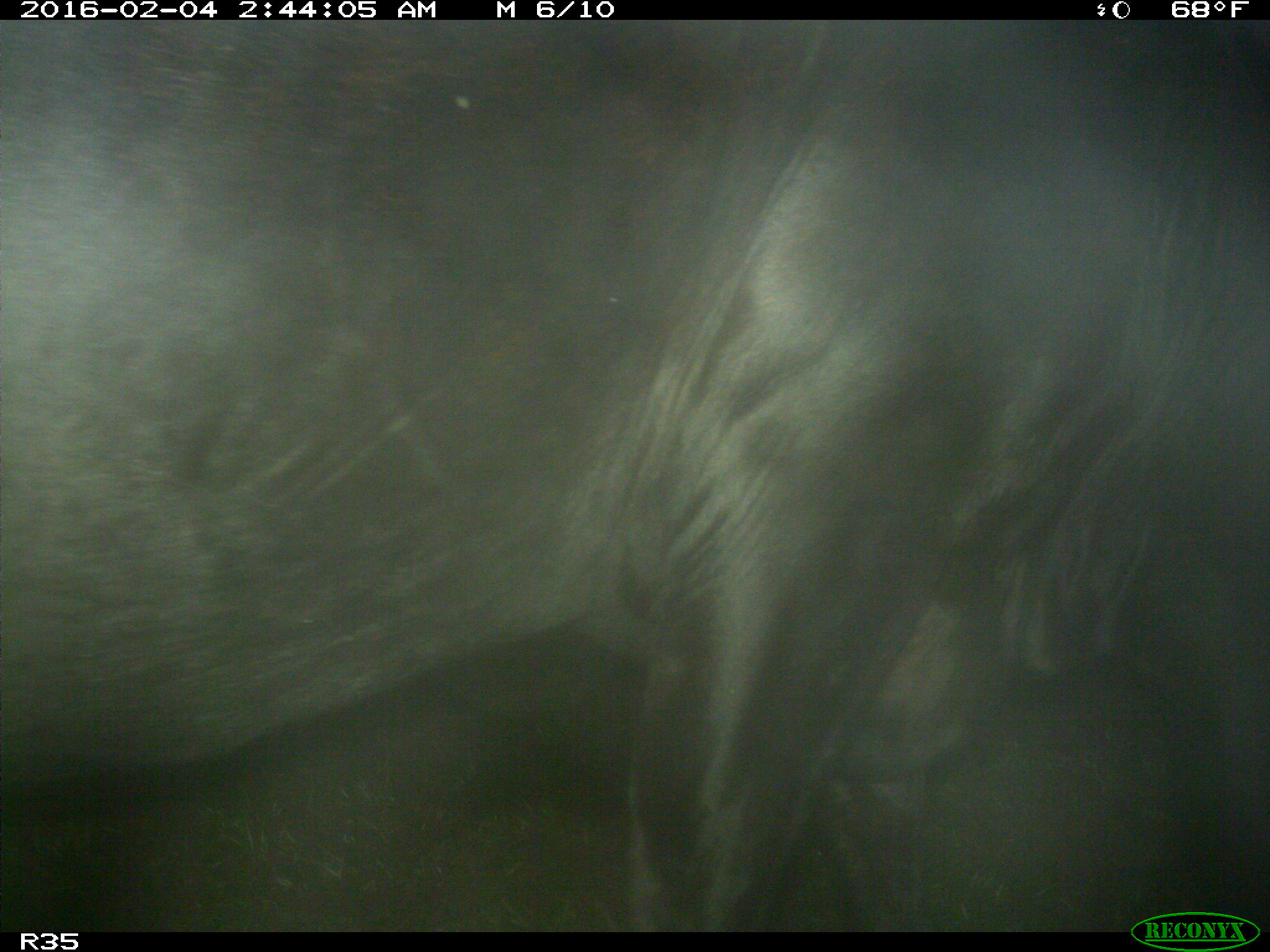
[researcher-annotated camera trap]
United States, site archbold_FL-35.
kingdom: Animalia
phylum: Chordata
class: Mammalia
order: Artiodactyla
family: Bovidae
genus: Bos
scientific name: Bos taurus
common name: domestic cow